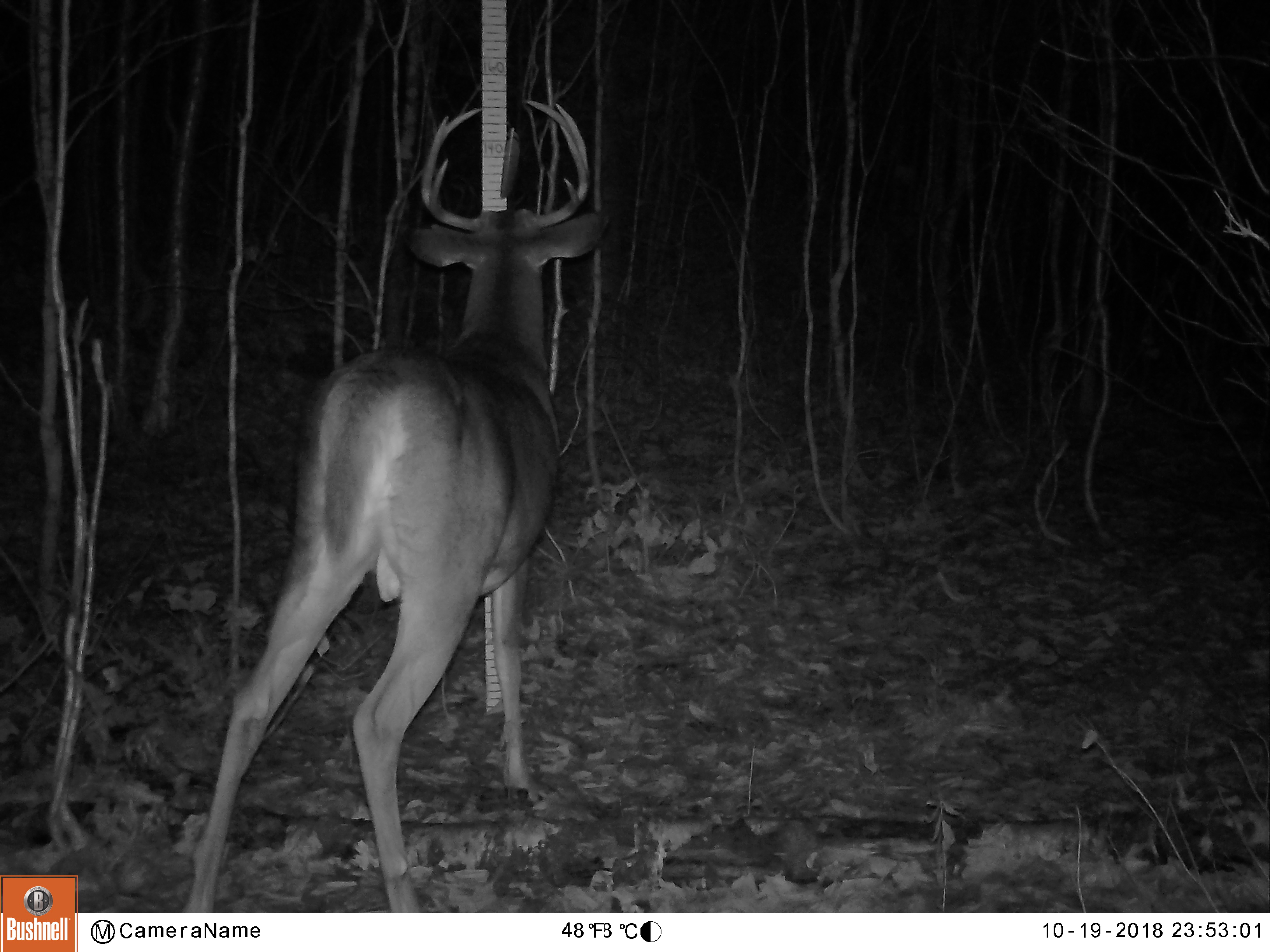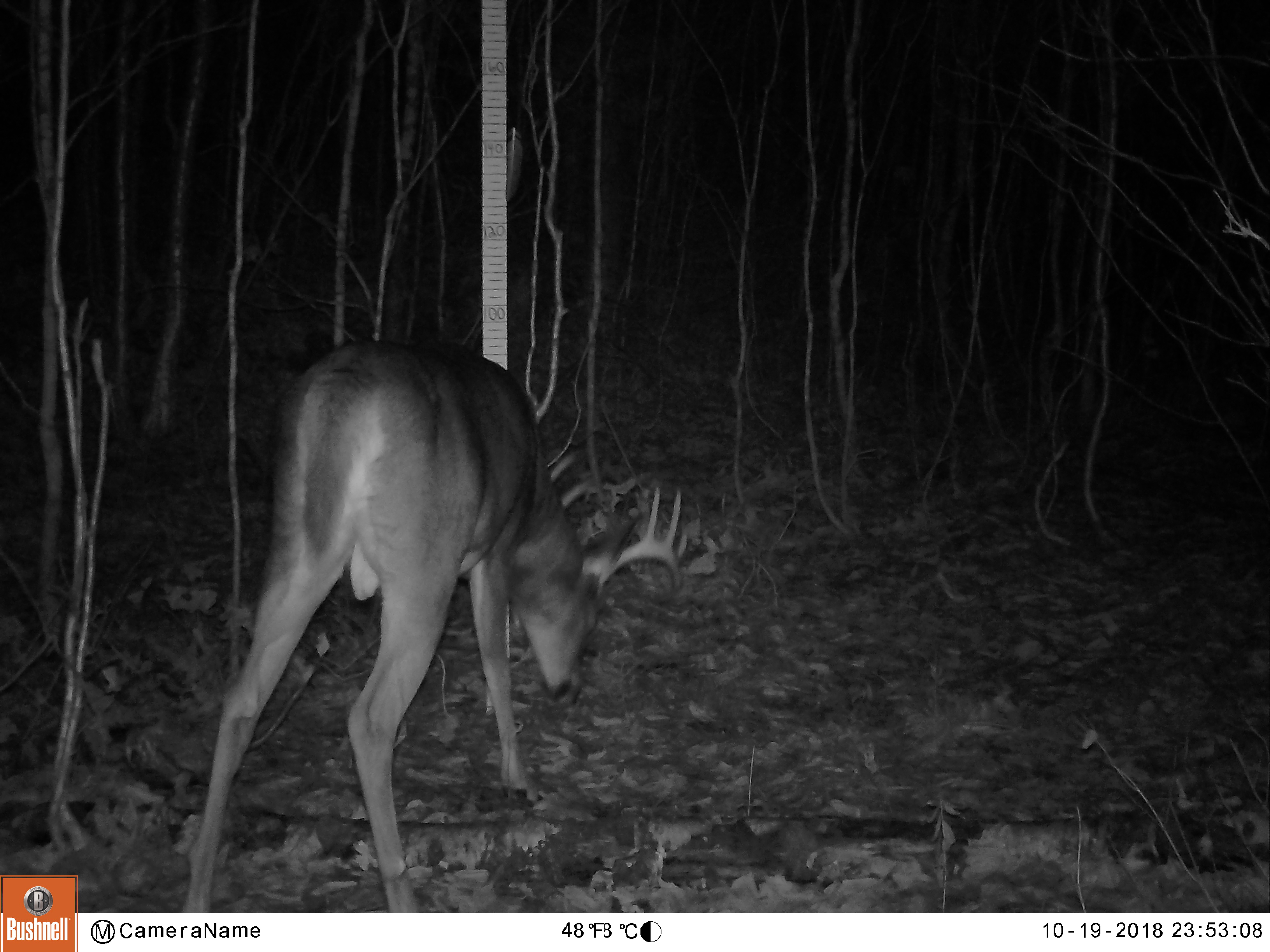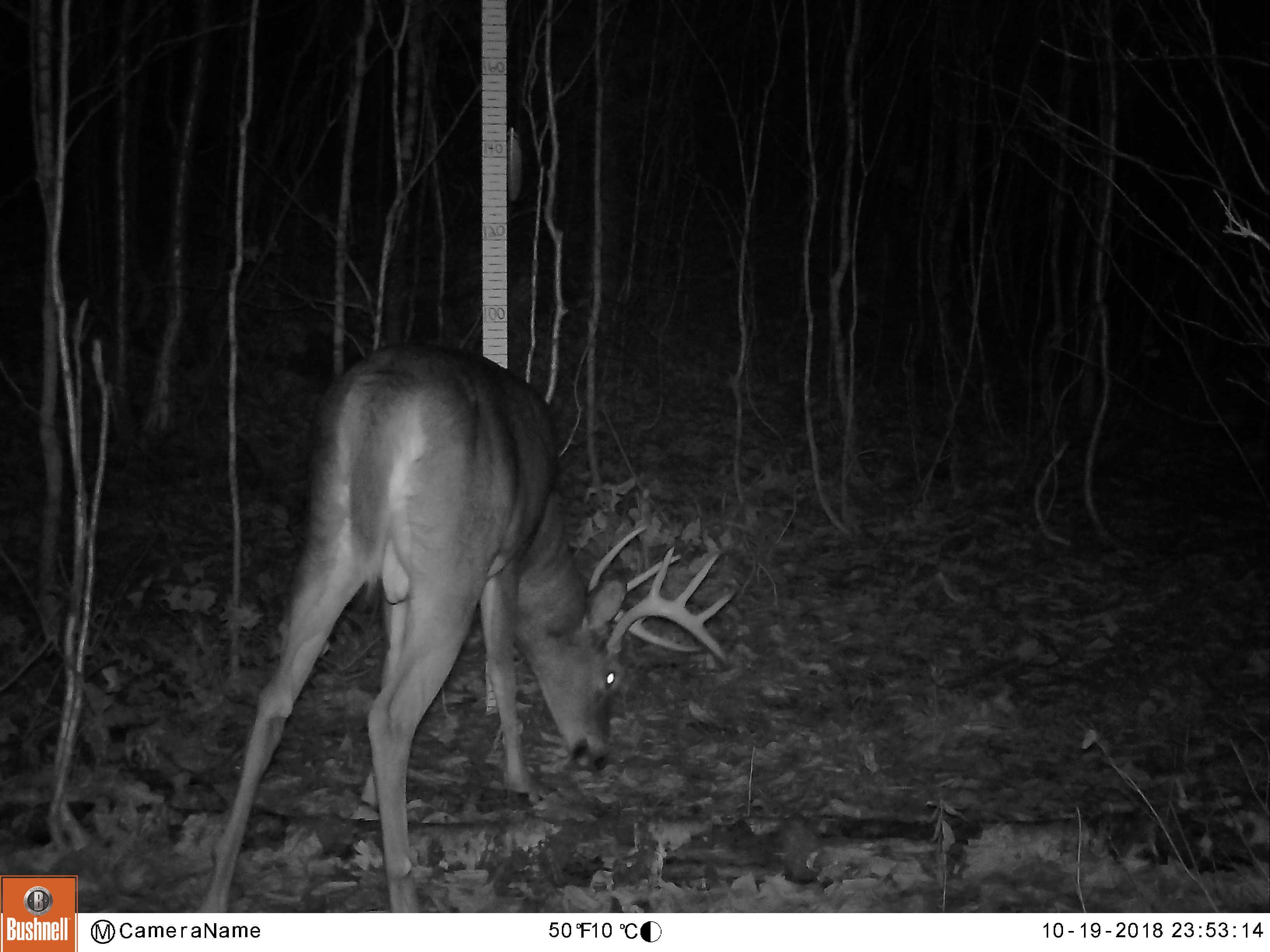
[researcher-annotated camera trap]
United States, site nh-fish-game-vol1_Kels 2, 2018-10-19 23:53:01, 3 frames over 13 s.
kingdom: Animalia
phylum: Chordata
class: Mammalia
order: Artiodactyla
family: Cervidae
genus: Odocoileus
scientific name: Odocoileus virginianus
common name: white-tailed deer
White-tailed deer (Odocoileus virginianus).